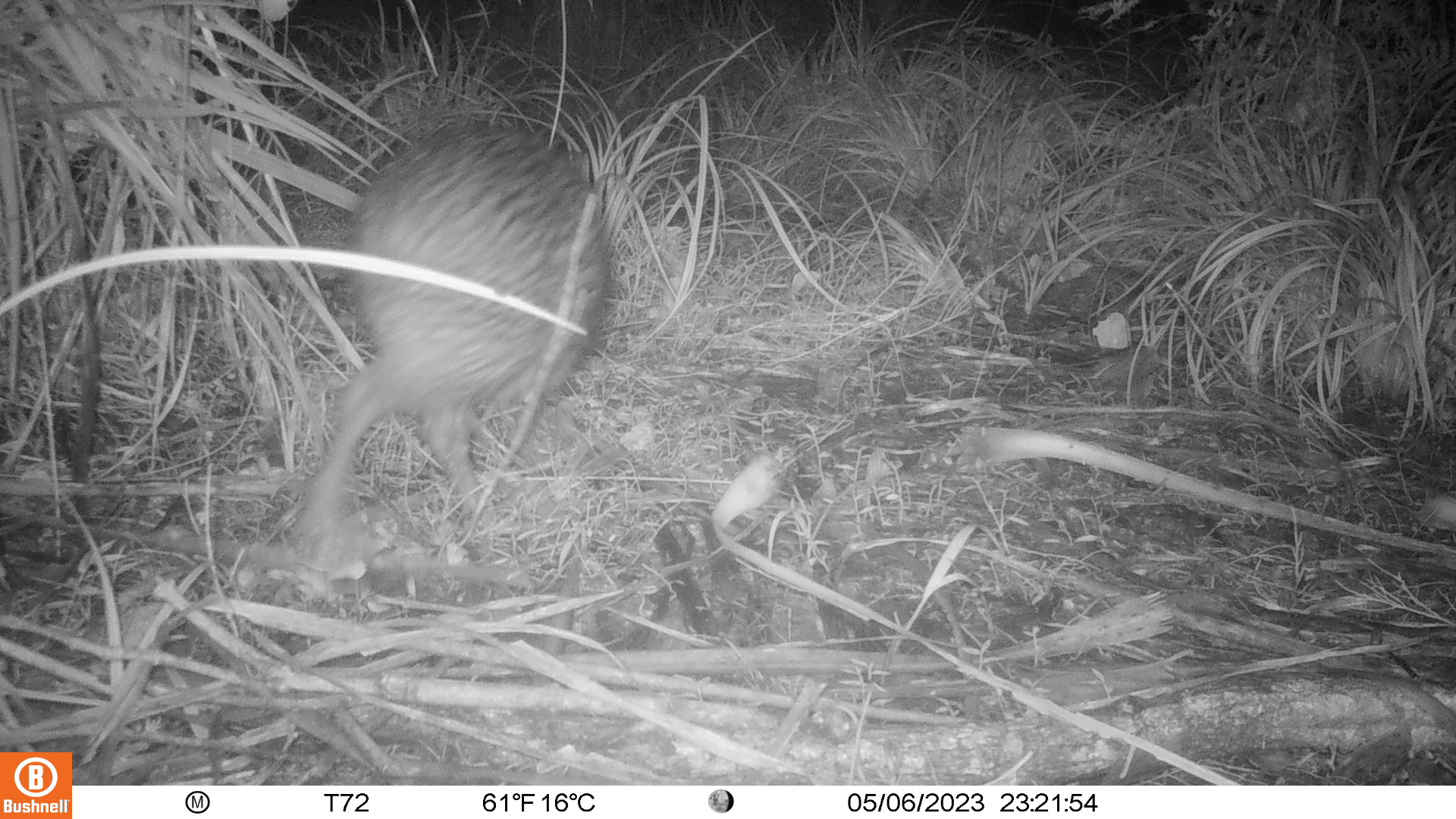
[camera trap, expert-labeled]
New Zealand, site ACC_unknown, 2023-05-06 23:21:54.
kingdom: Animalia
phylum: Chordata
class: Aves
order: Apterygiformes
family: Apterygidae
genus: Apteryx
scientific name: Apteryx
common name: kiwi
Kiwi (Apteryx).